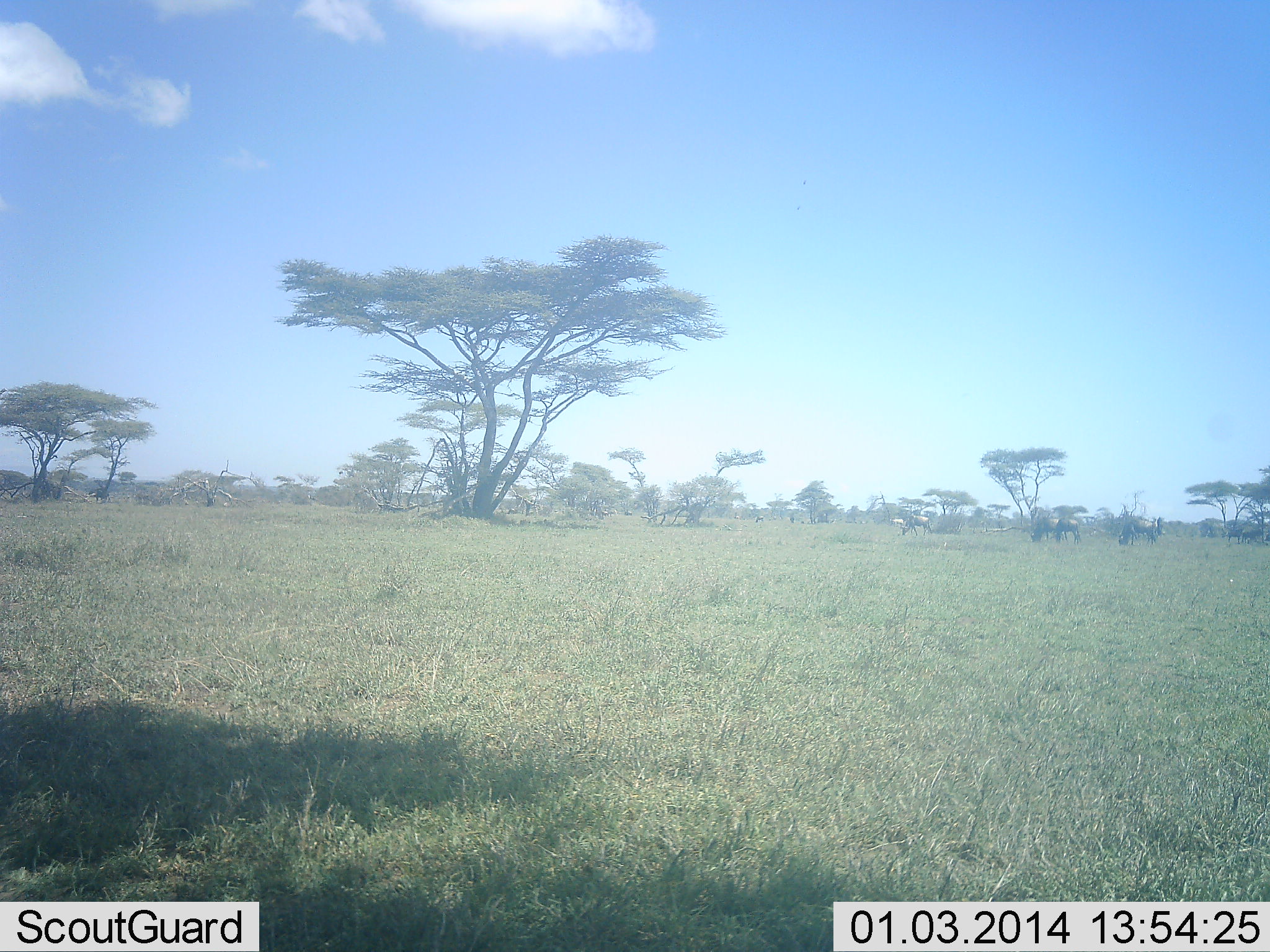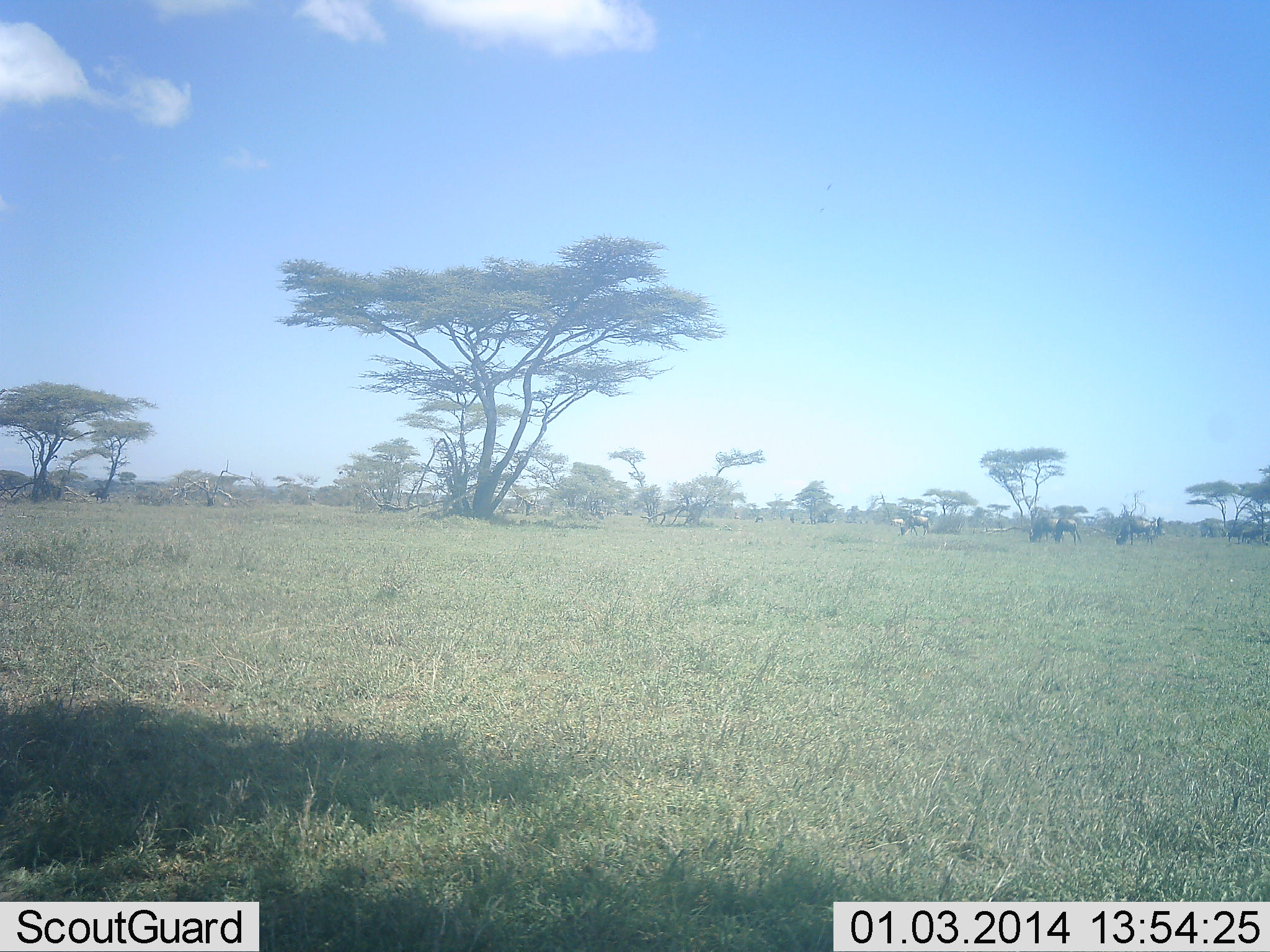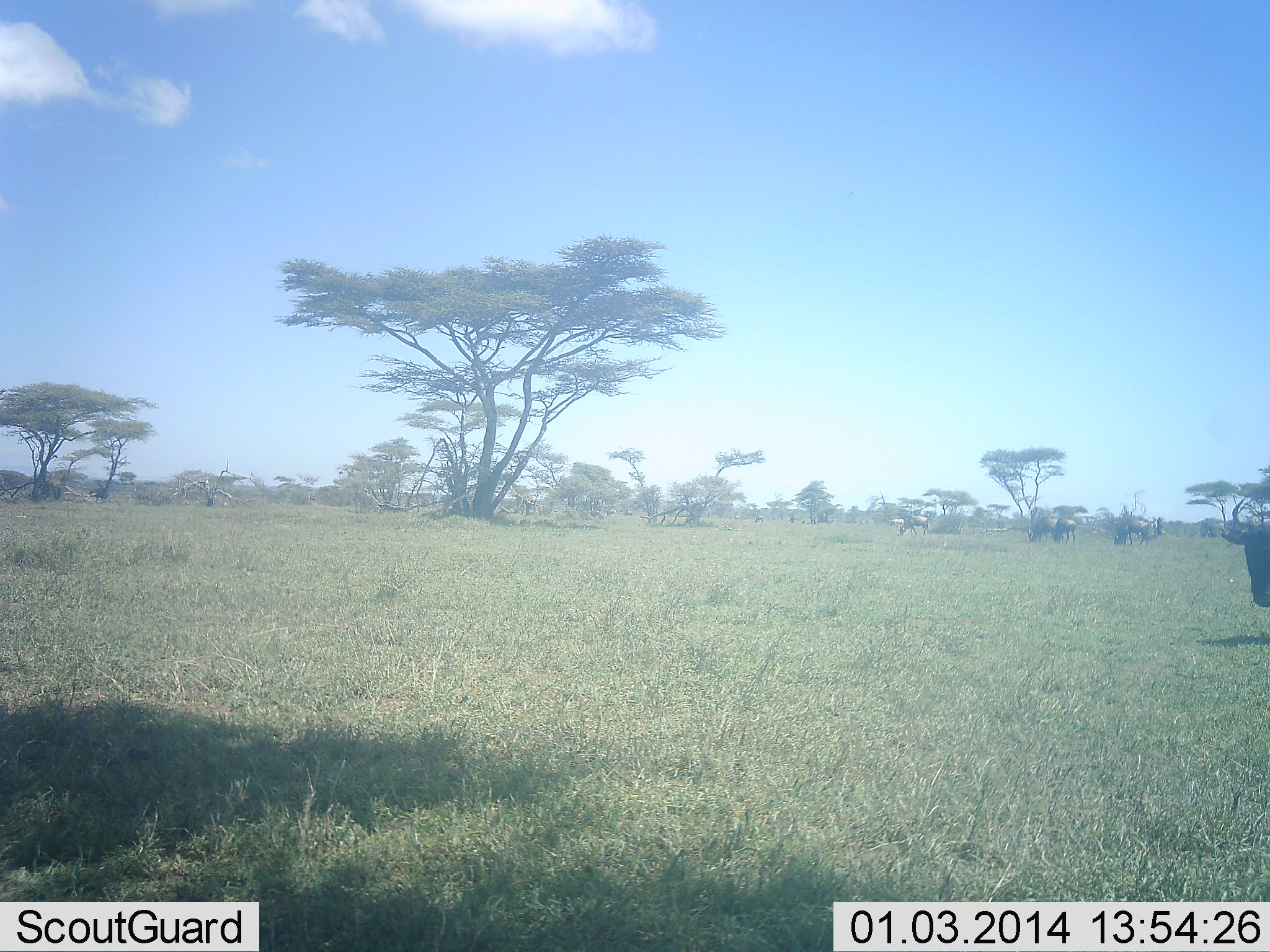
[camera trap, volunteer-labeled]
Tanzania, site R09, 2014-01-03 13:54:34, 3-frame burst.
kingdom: Animalia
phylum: Chordata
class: Mammalia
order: Artiodactyla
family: Bovidae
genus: Connochaetes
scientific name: Connochaetes taurinus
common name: blue wildebeest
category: wildebeest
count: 4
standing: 0%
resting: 0%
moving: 80%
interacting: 0%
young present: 0%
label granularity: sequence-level